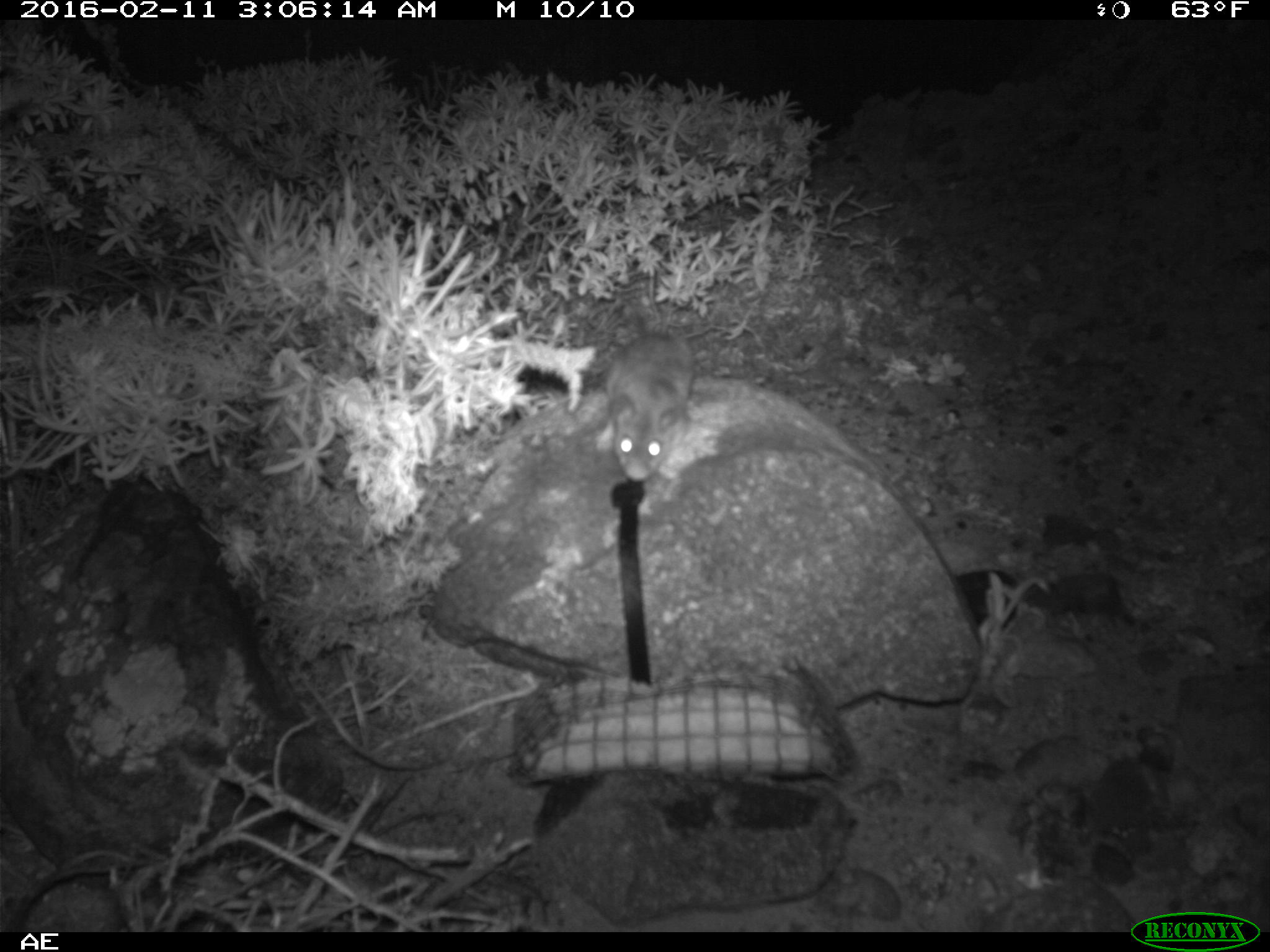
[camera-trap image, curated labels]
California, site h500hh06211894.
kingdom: Animalia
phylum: Chordata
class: Mammalia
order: Rodentia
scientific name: Rodentia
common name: rodent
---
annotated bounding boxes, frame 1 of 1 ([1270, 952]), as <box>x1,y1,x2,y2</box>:
rodent: <box>609,255,694,480</box>